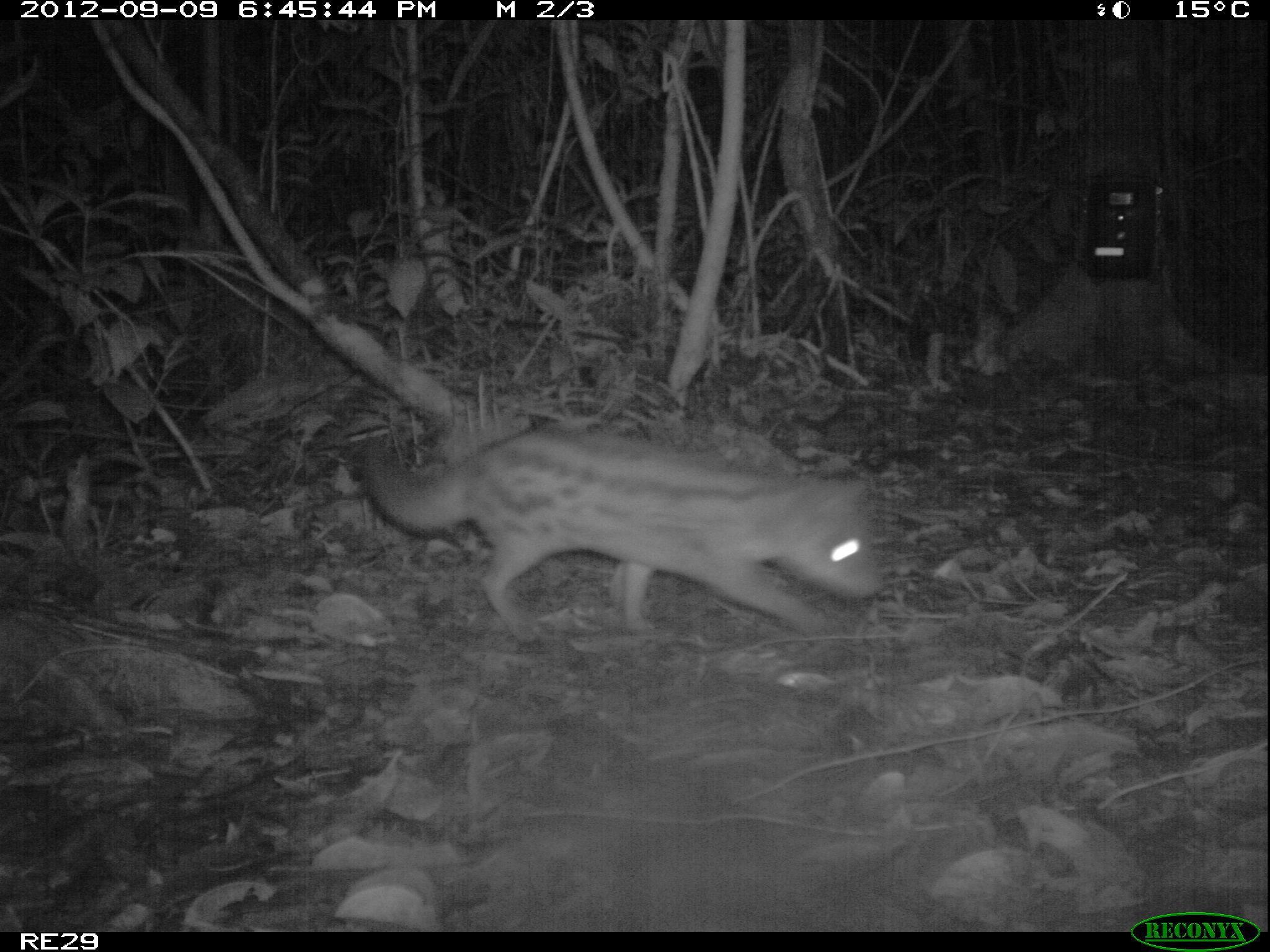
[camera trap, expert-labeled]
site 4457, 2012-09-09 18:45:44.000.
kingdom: Animalia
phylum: Chordata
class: Mammalia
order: Carnivora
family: Eupleridae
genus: Fossa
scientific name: Fossa fossana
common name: fanaloka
Fossa fossana (fanaloka), count 1.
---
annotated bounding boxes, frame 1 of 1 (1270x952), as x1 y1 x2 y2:
fossa fossana: 358 420 885 646